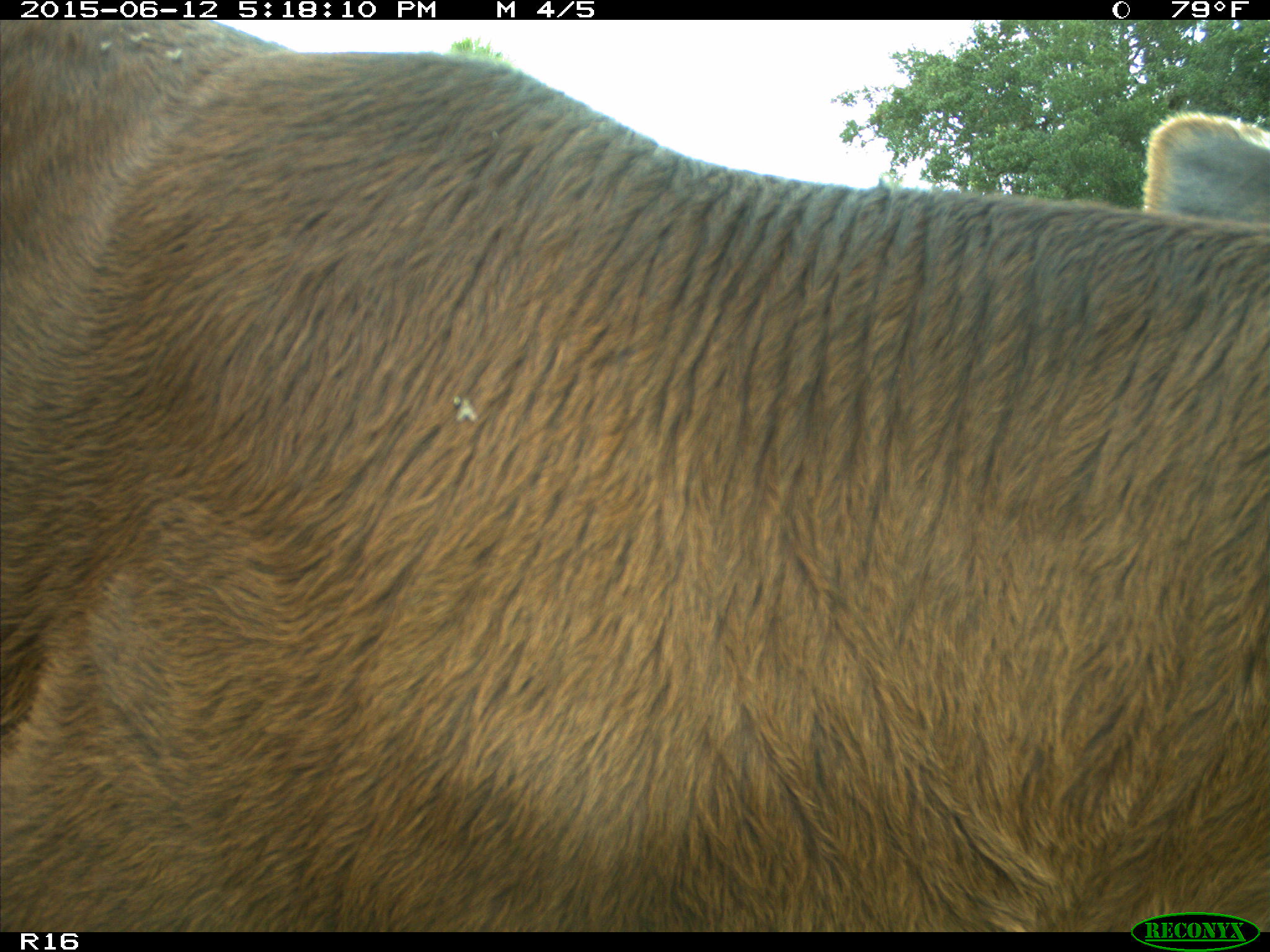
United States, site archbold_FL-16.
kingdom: Animalia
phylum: Chordata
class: Mammalia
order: Artiodactyla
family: Bovidae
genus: Bos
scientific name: Bos taurus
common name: domestic cow